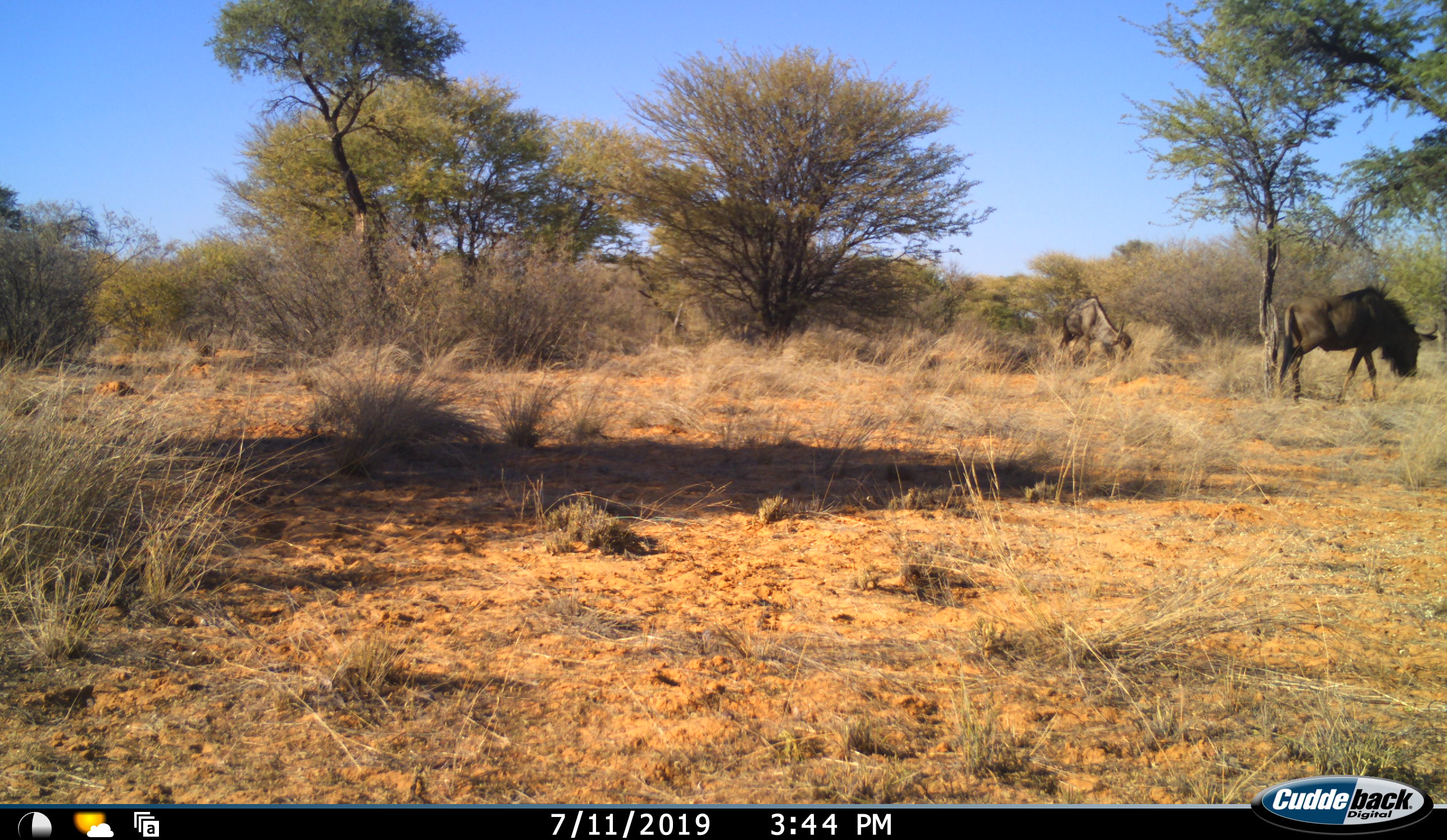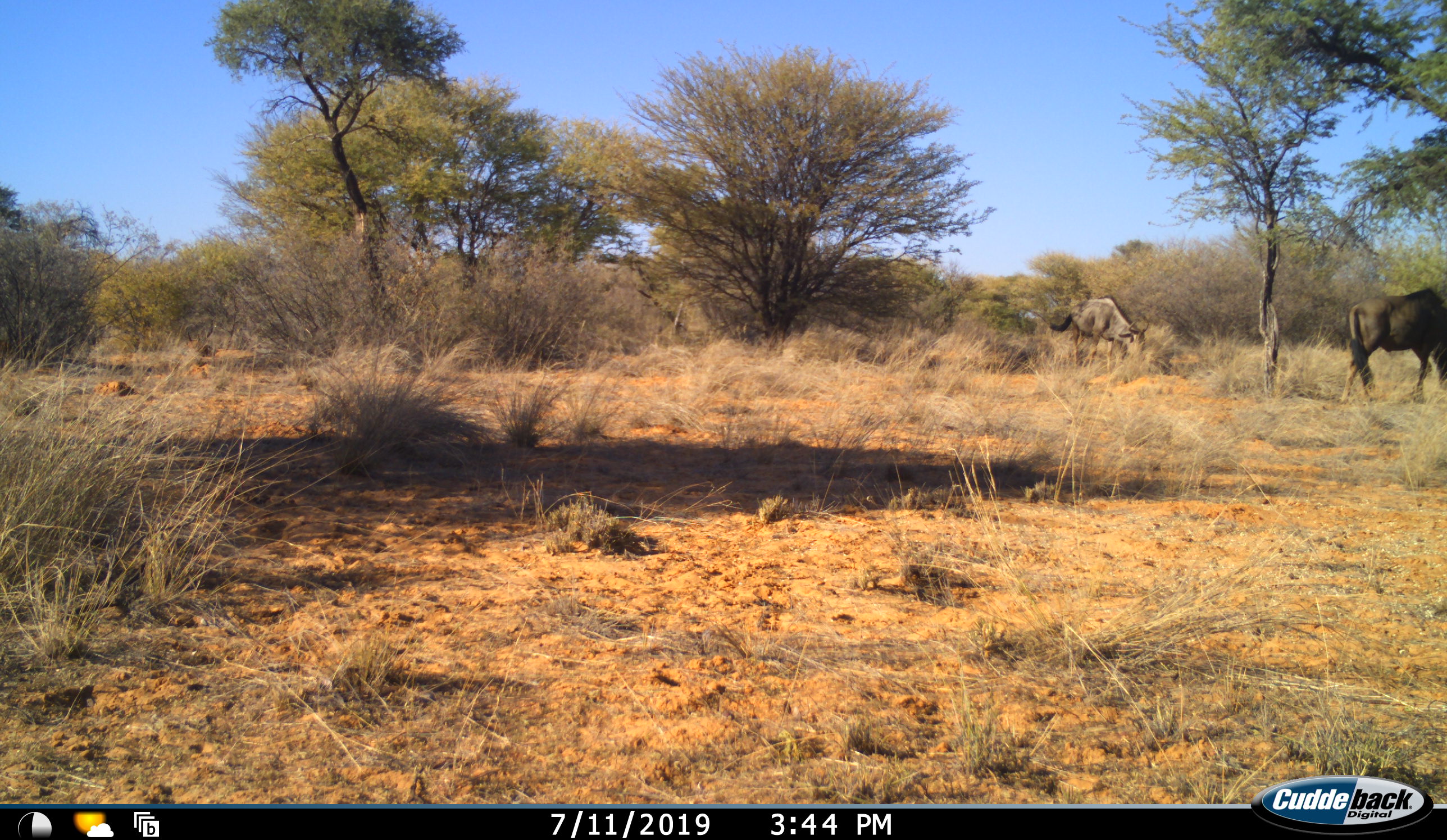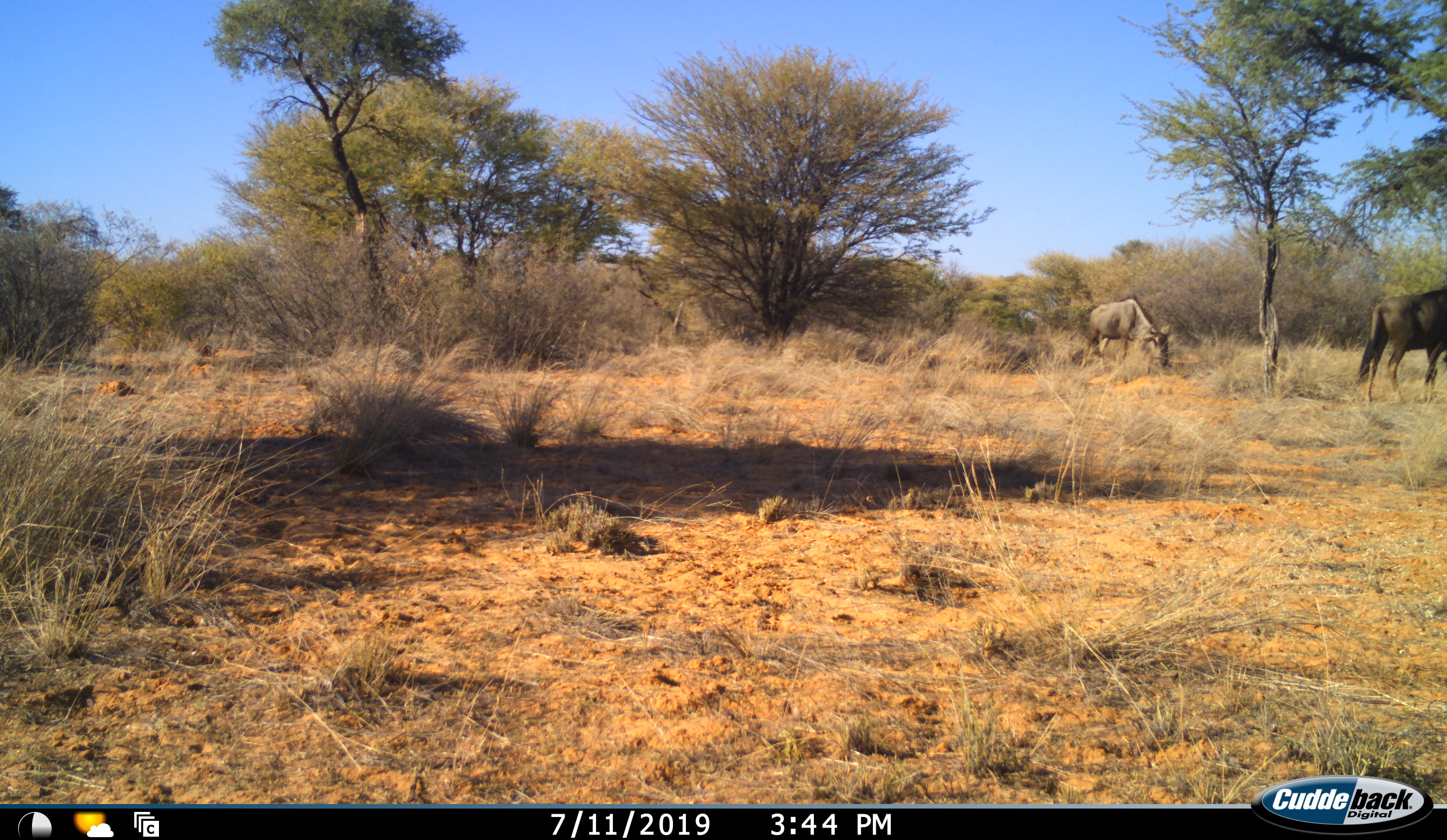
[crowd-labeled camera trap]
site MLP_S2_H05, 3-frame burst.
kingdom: Animalia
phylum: Chordata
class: Mammalia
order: Artiodactyla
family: Bovidae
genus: Connochaetes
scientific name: Connochaetes taurinus taurinus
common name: blue wildebeest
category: wildebeestblue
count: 2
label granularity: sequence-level